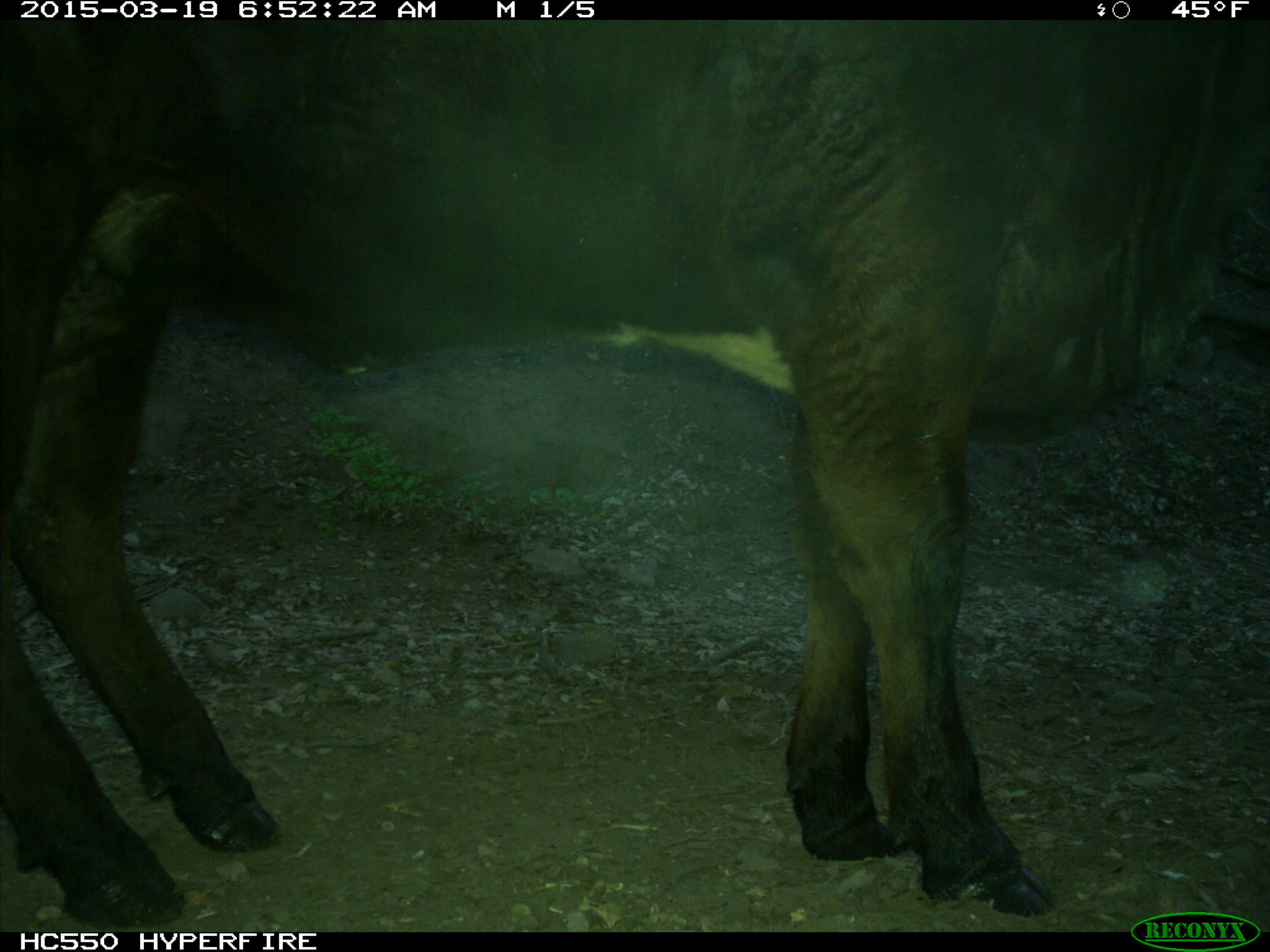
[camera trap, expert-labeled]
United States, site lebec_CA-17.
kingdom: Animalia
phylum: Chordata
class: Mammalia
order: Artiodactyla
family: Bovidae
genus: Bos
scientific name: Bos taurus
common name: domestic cow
Bos taurus (domestic cow).